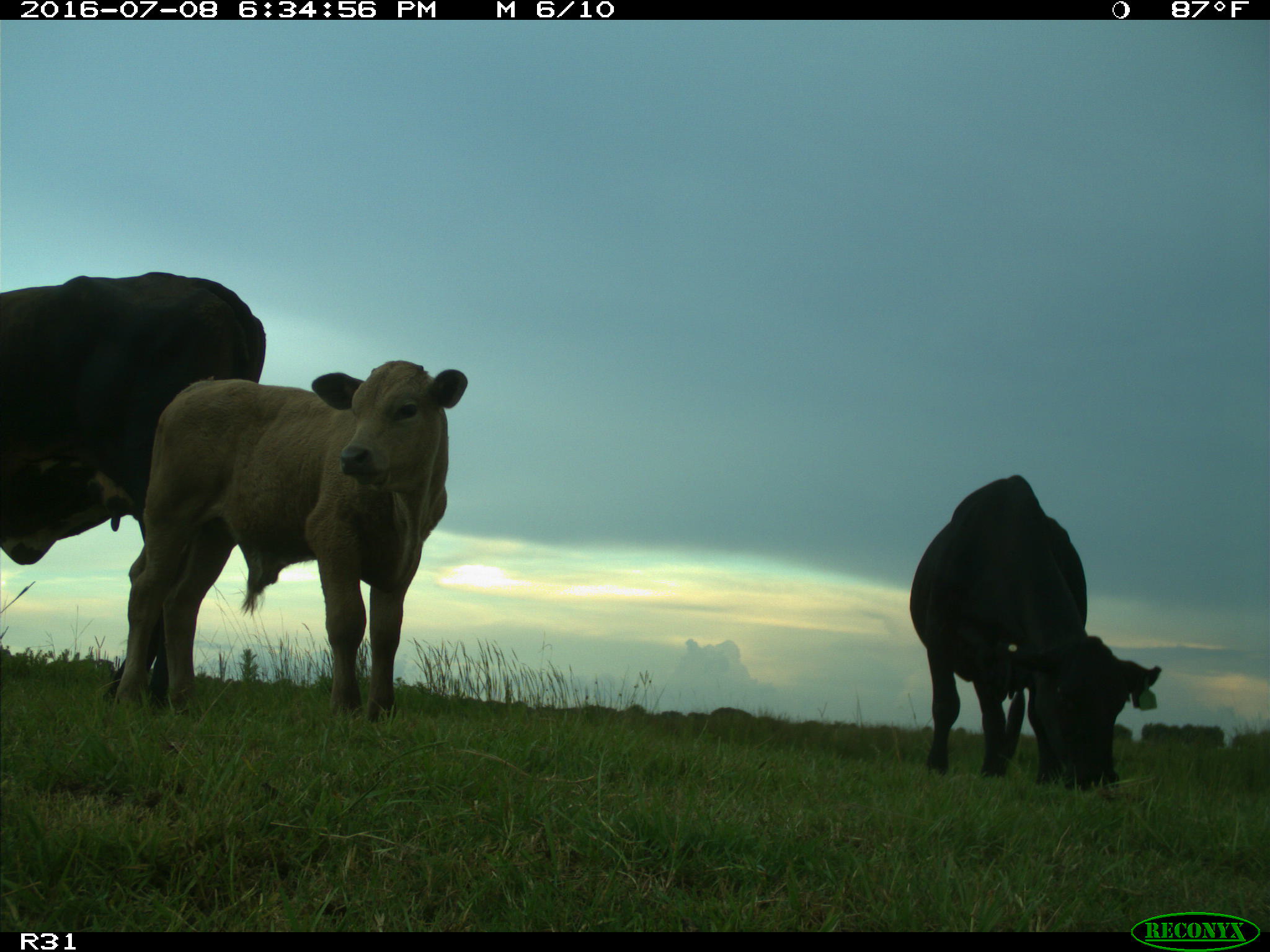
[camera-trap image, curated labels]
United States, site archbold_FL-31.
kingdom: Animalia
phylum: Chordata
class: Mammalia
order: Artiodactyla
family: Bovidae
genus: Bos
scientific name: Bos taurus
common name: domestic cow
Bos taurus (domestic cow).